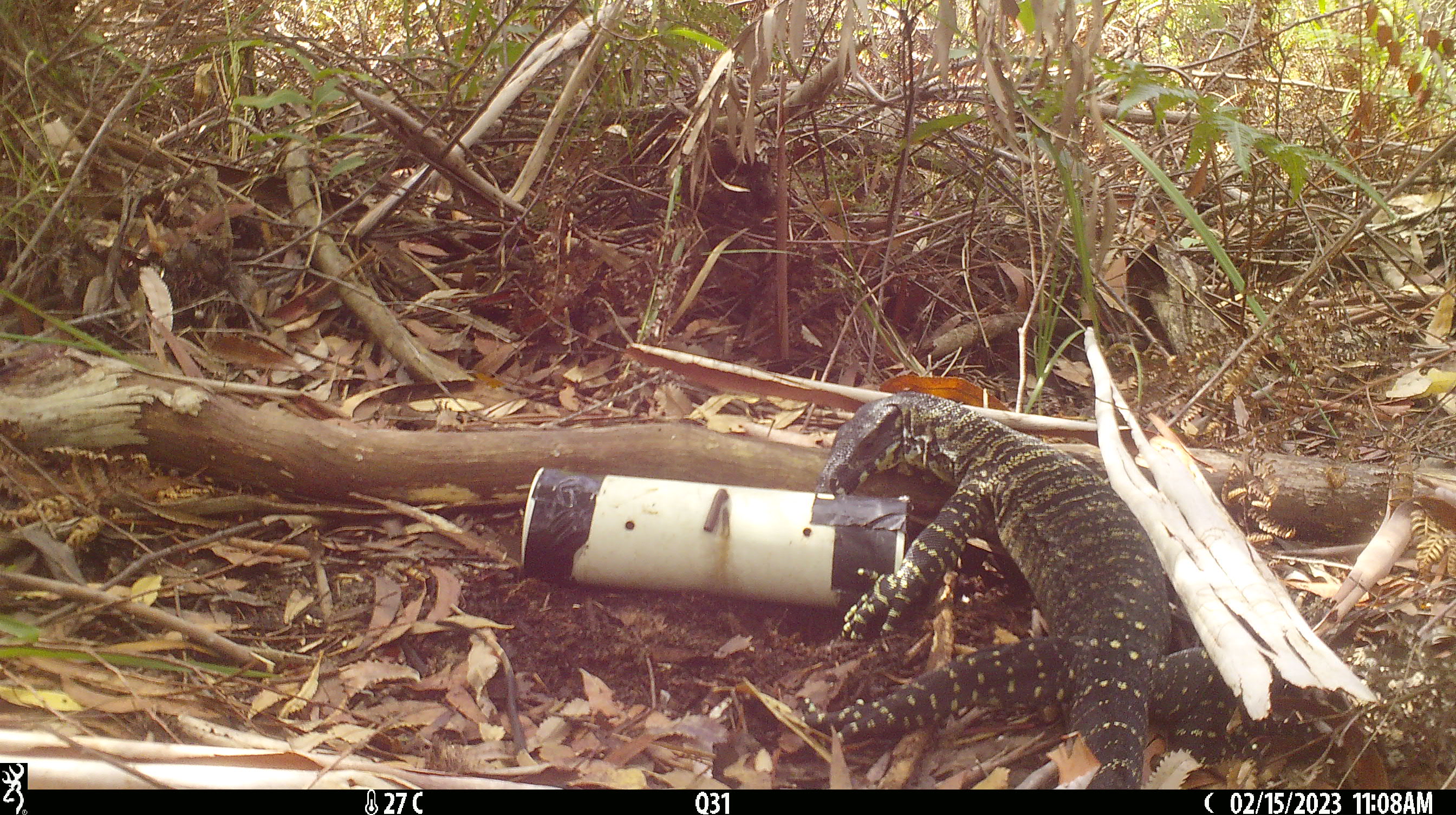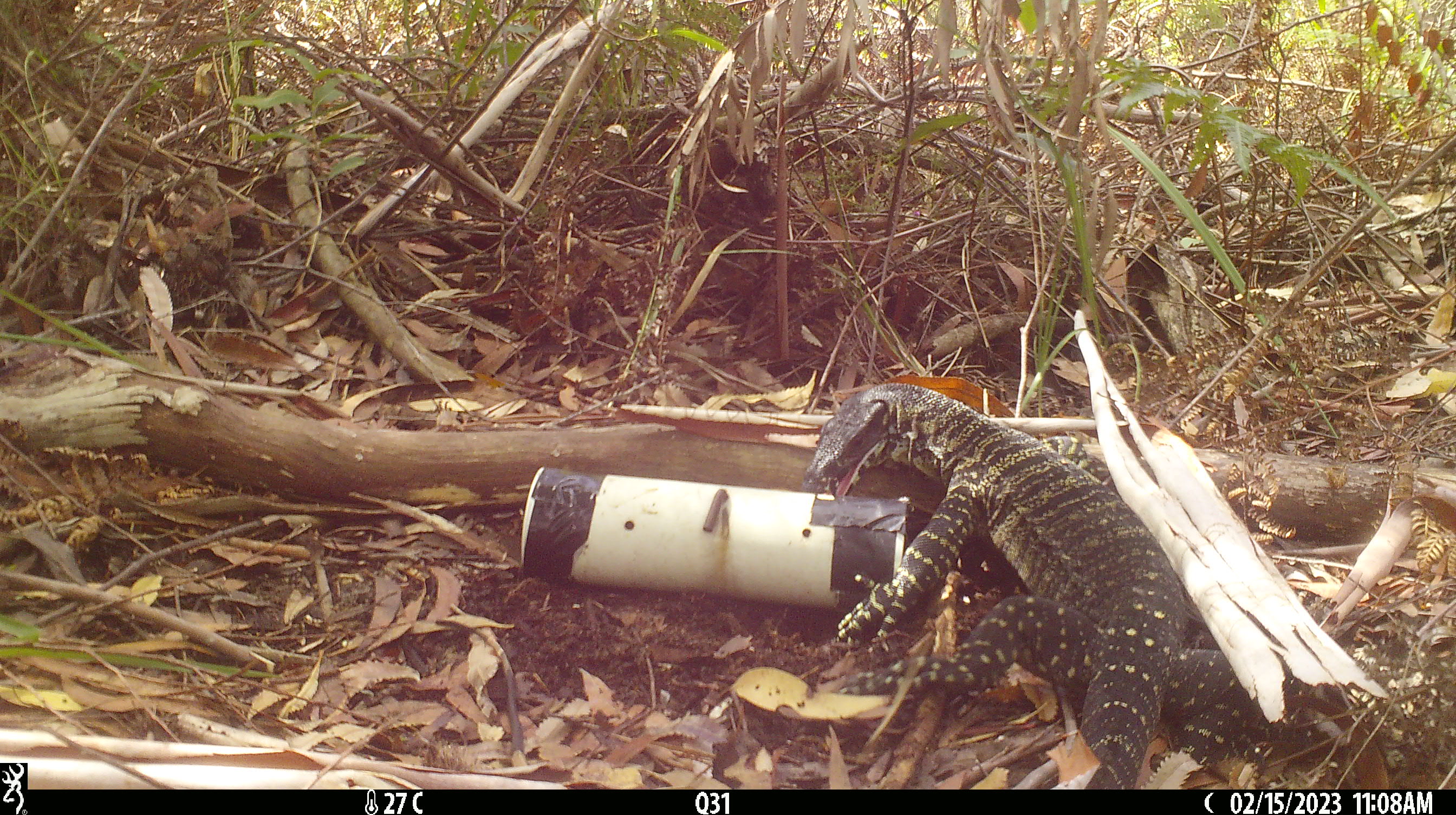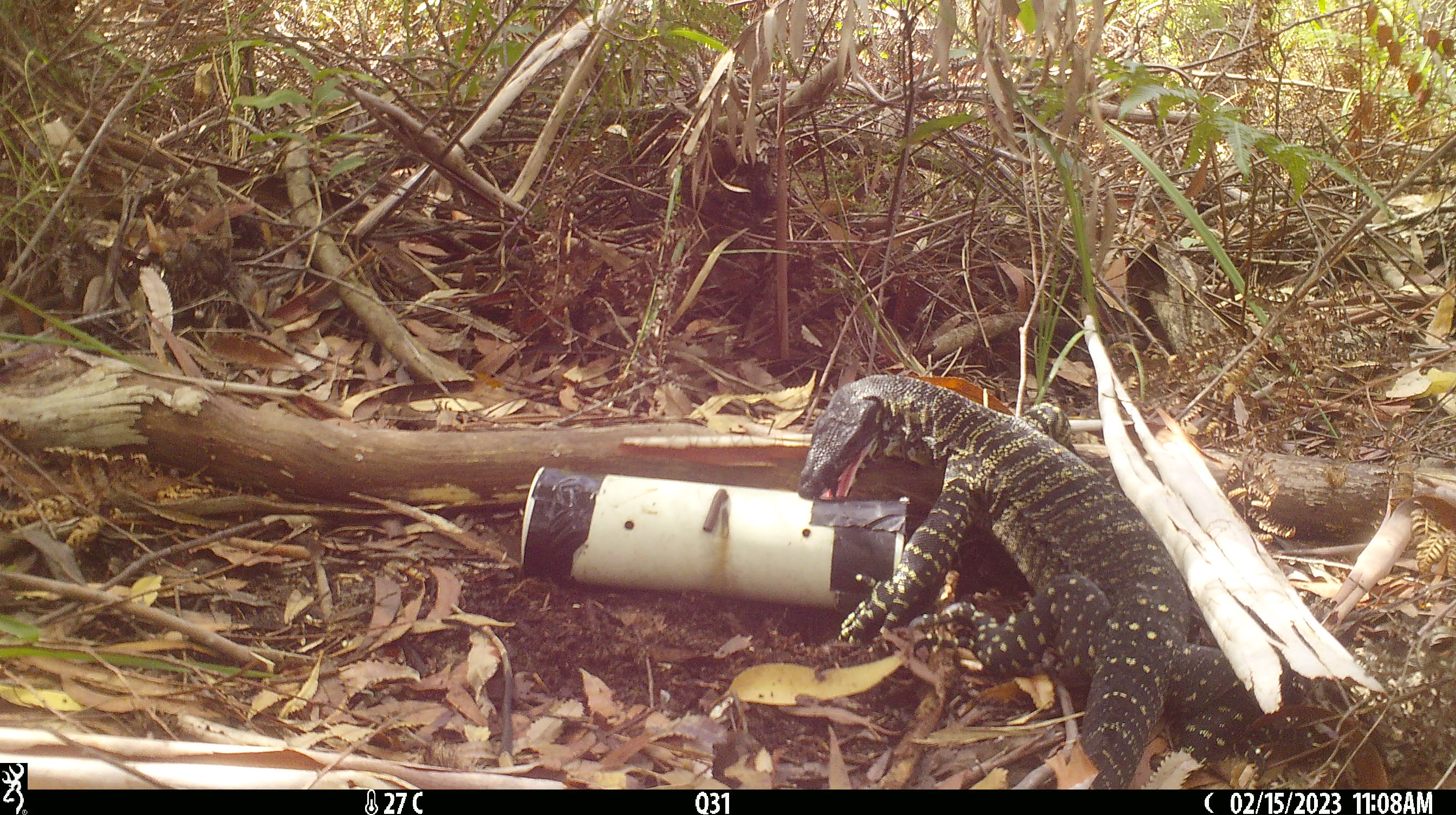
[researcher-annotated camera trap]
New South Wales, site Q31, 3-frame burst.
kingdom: Animalia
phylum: Chordata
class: Reptilia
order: Squamata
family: Varanidae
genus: Varanus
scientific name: Varanus varius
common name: lace monitor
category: goanna